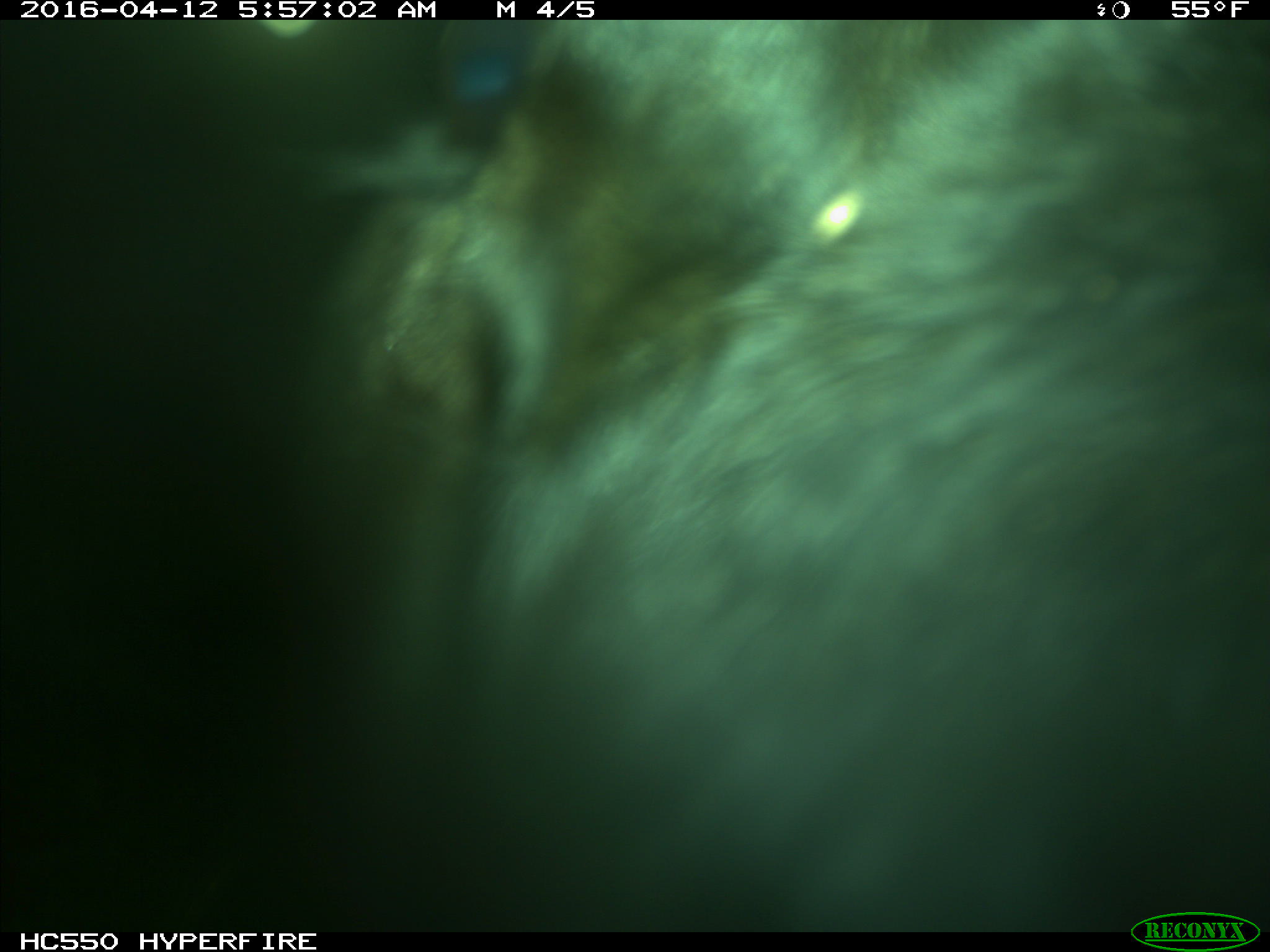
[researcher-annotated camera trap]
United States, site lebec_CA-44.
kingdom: Animalia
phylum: Chordata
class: Mammalia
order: Artiodactyla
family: Bovidae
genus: Bos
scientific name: Bos taurus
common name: domestic cow